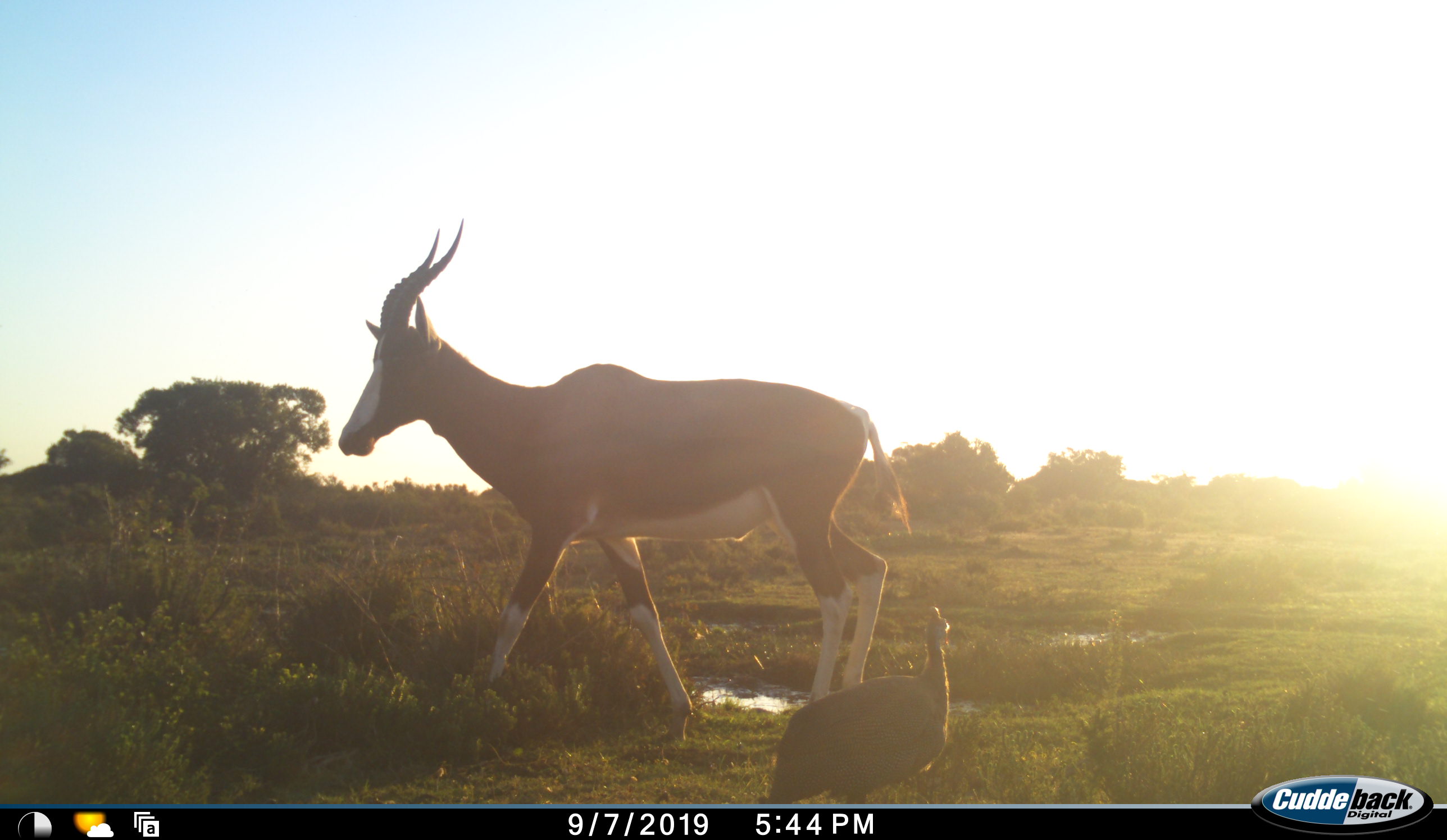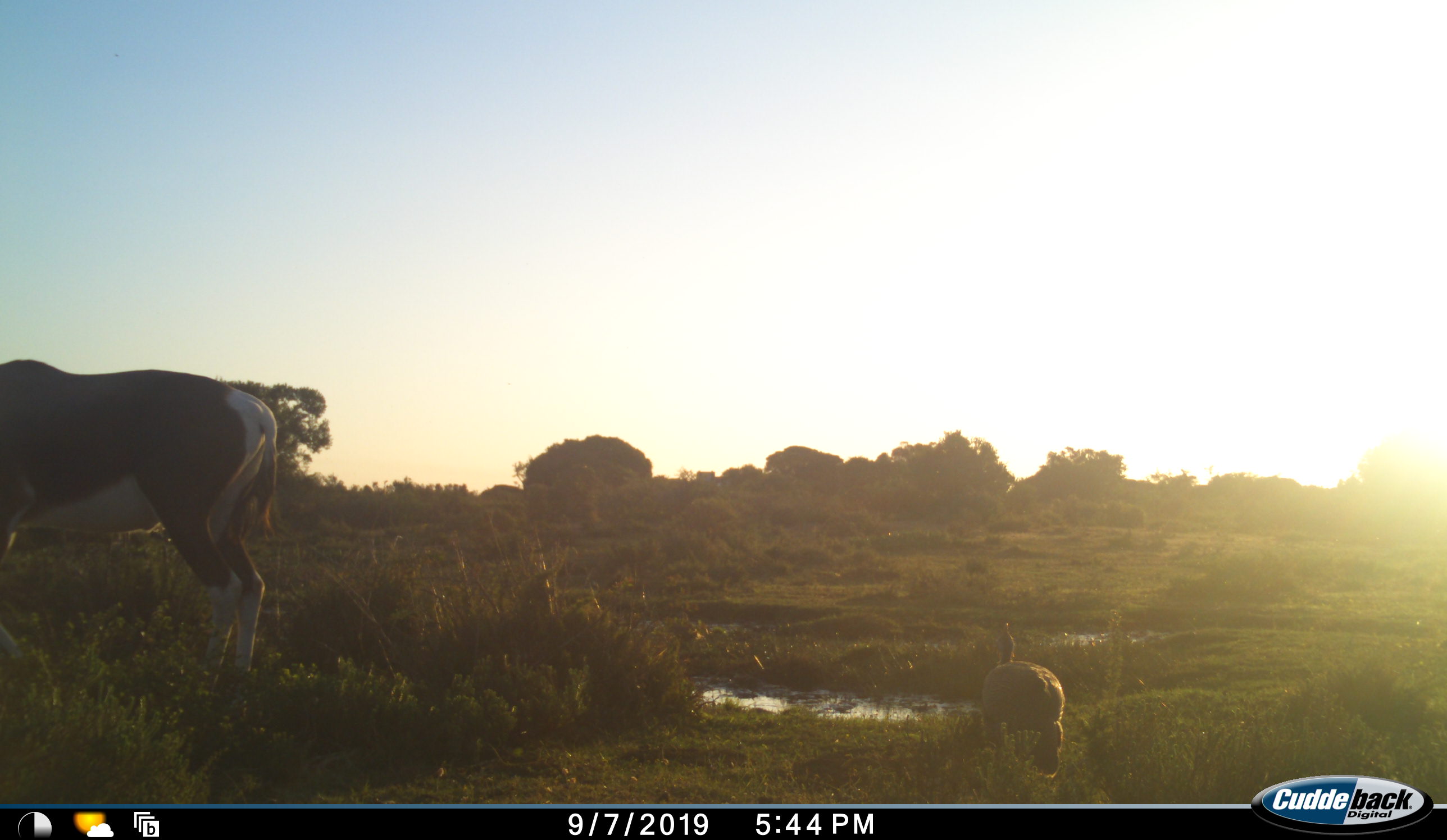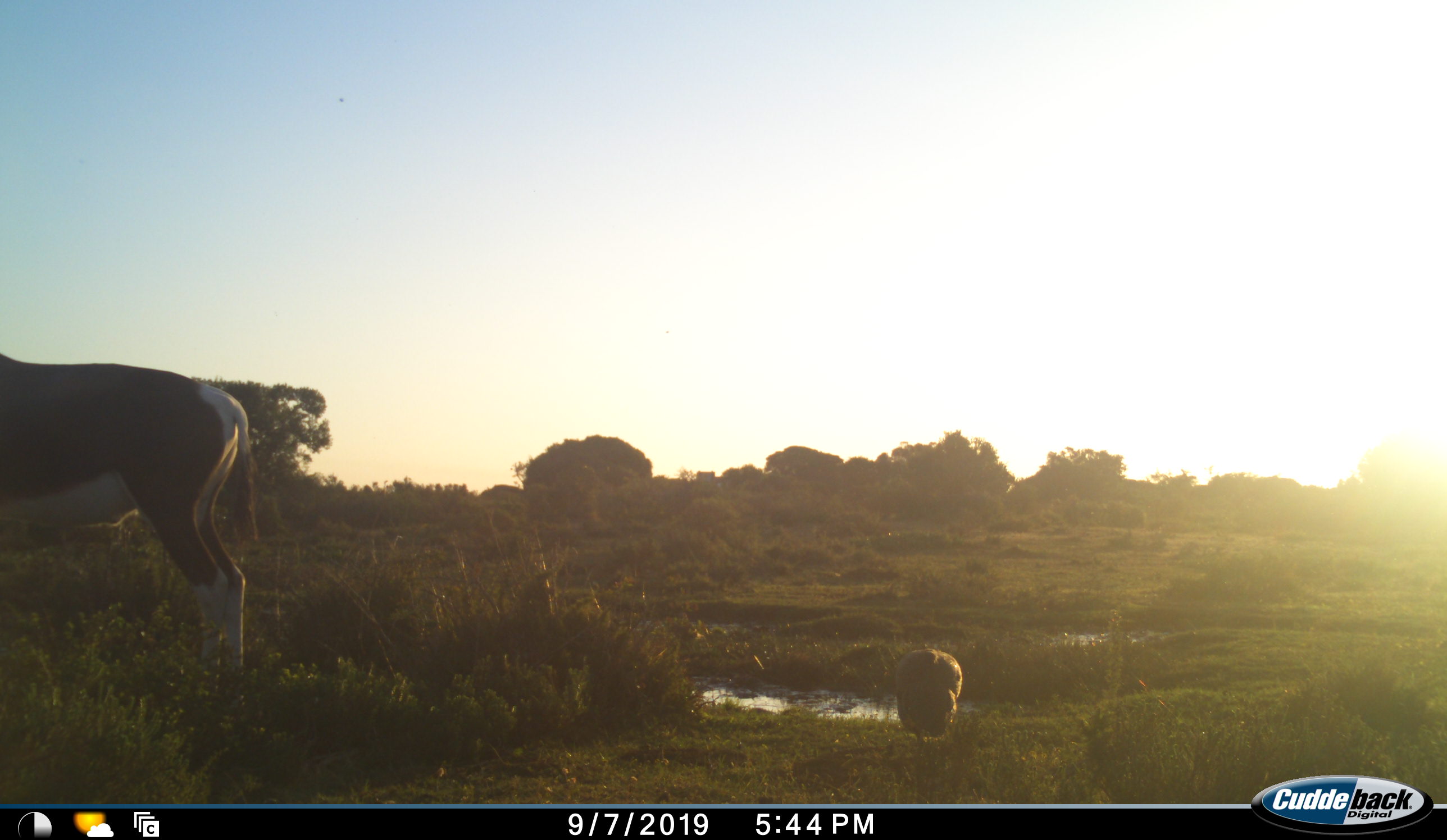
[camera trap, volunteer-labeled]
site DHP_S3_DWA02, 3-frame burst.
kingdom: Animalia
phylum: Chordata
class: Aves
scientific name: Aves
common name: bird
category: birdother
Birdother (bird) (Aves), count 1. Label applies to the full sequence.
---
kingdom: Animalia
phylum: Chordata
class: Mammalia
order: Artiodactyla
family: Bovidae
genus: Damaliscus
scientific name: Damaliscus pygargus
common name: bontebok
Bontebok (Damaliscus pygargus), count 1. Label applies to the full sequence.